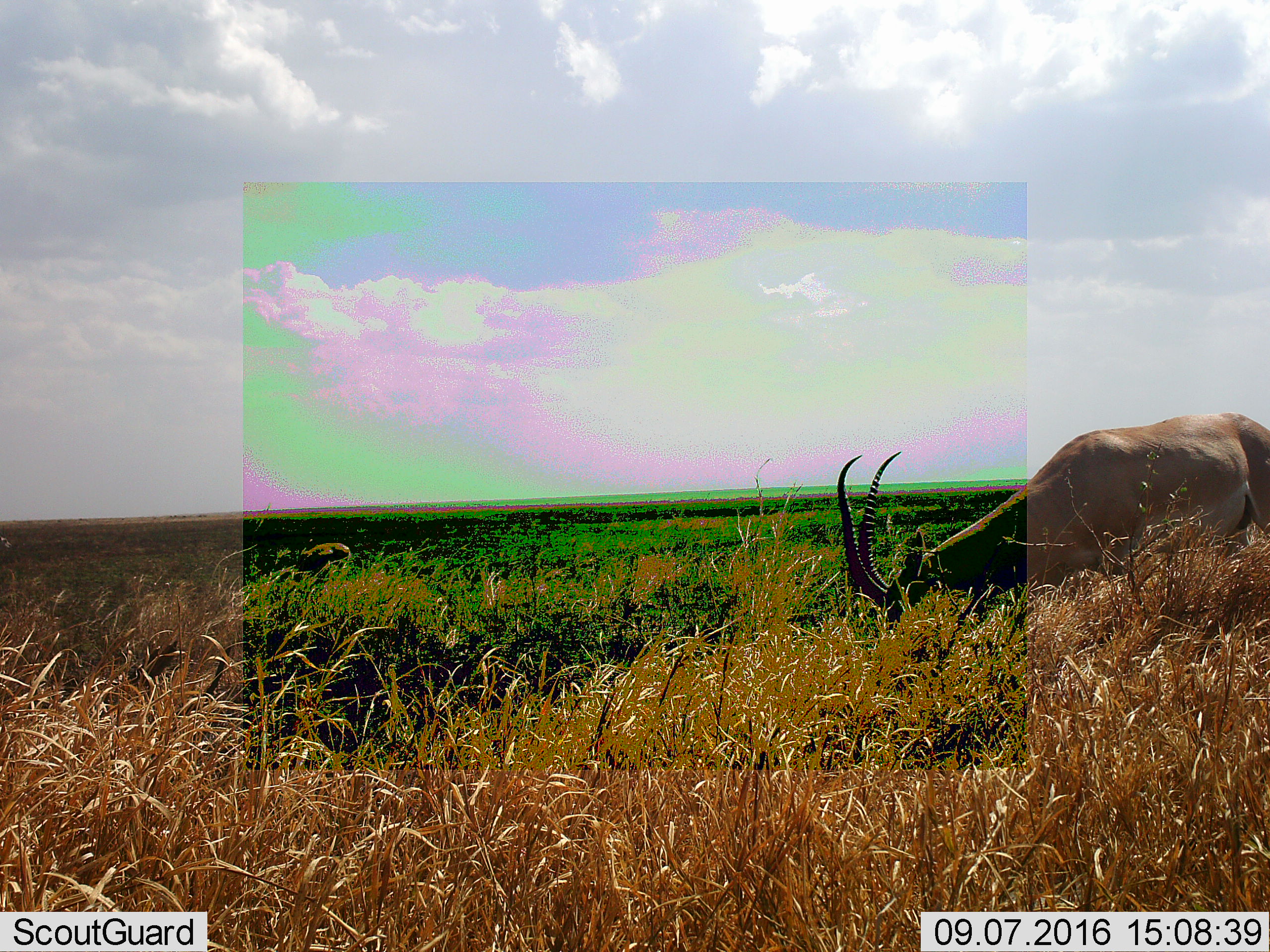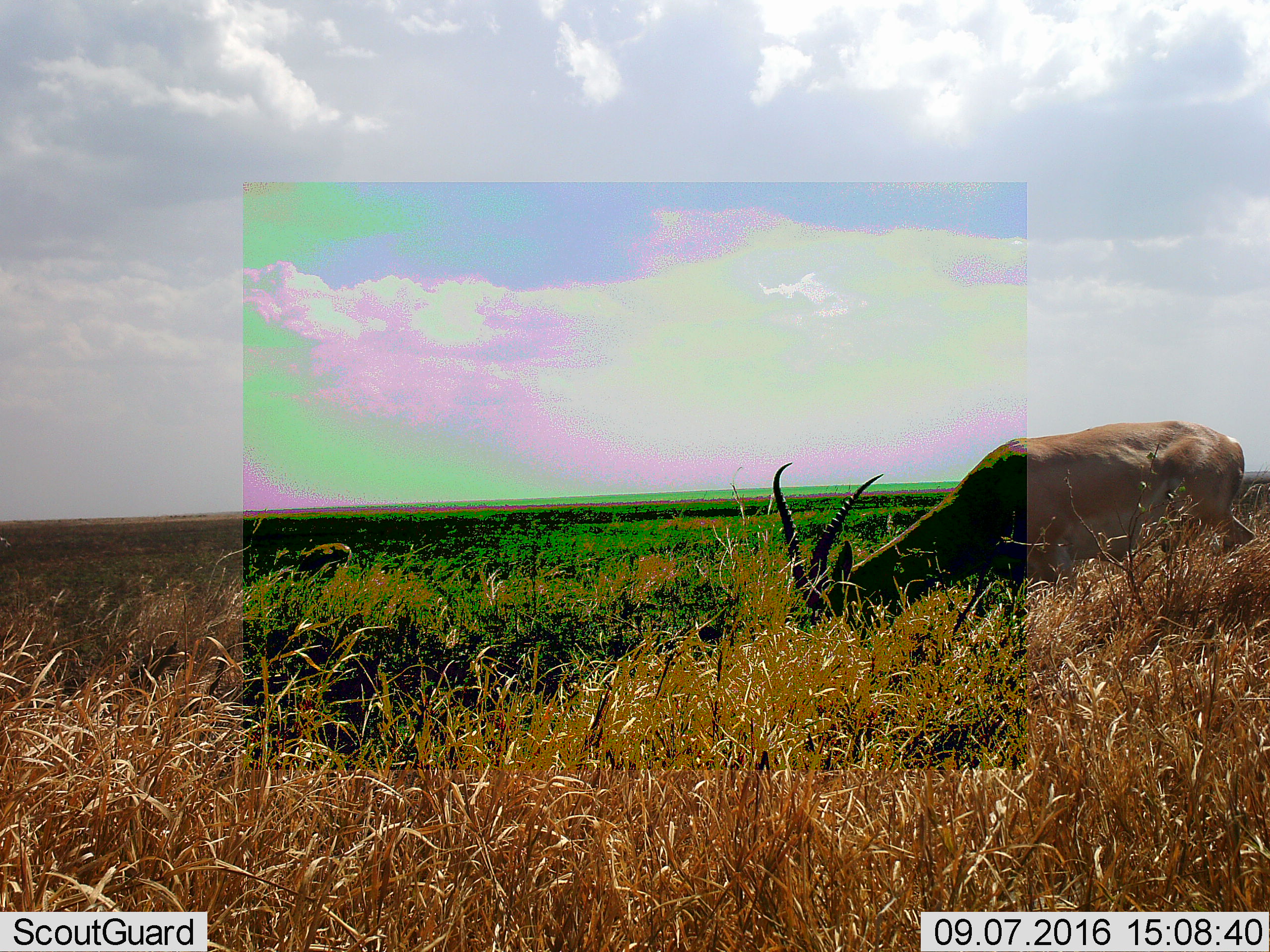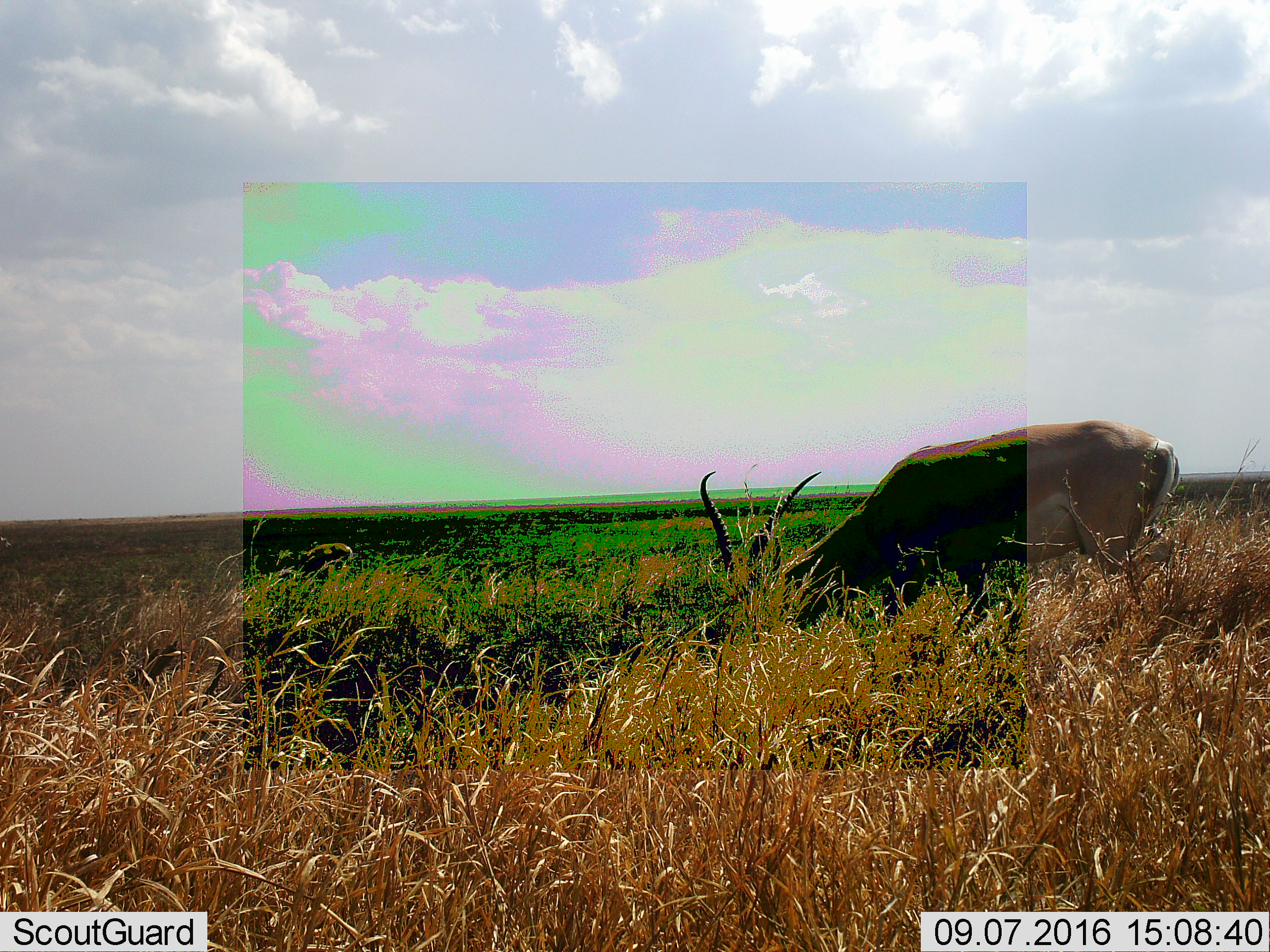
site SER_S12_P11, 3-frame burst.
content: unidentified animal